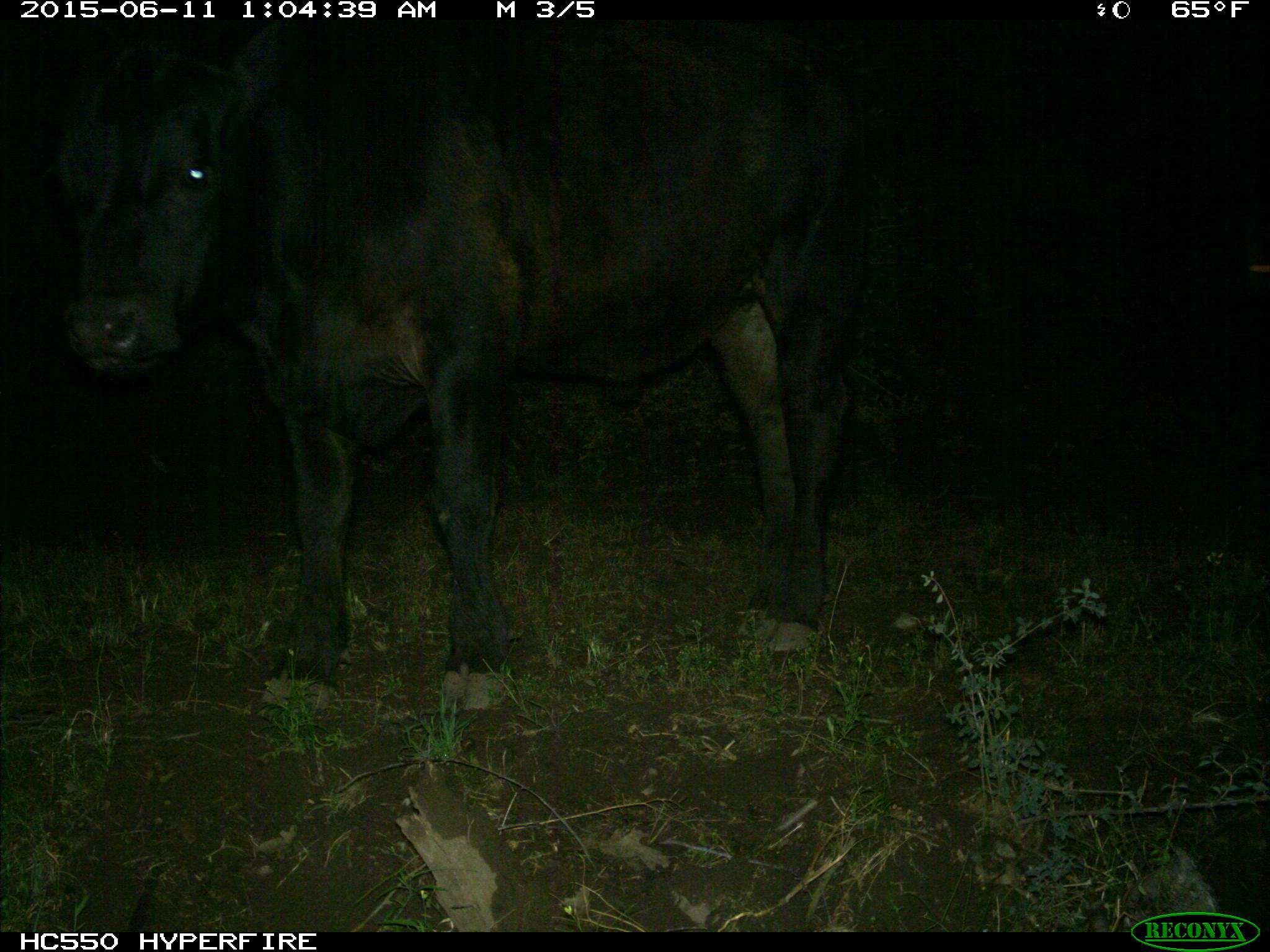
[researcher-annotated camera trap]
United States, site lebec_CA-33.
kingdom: Animalia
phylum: Chordata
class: Mammalia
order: Artiodactyla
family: Bovidae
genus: Bos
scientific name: Bos taurus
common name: domestic cow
Bos taurus (domestic cow).